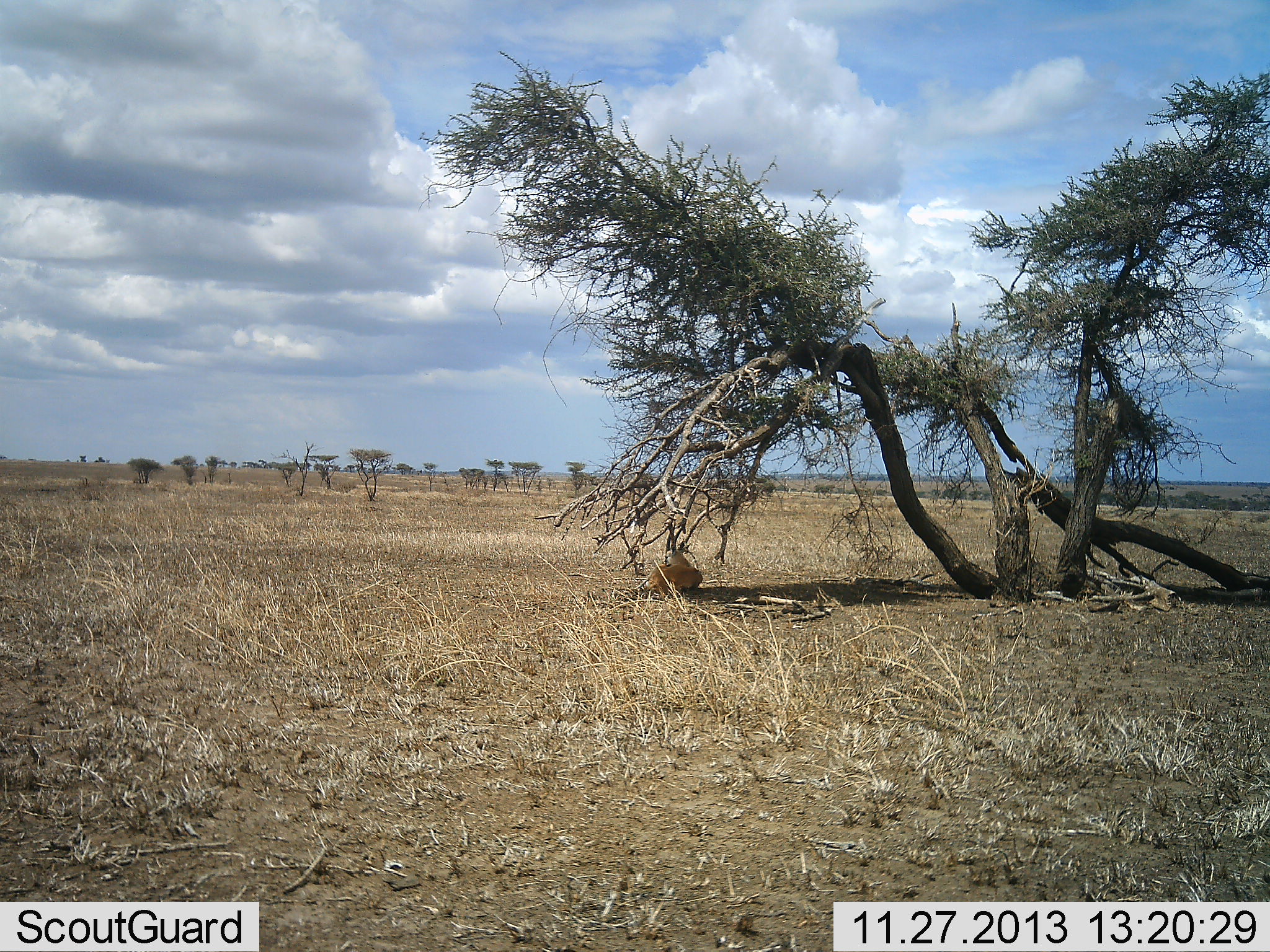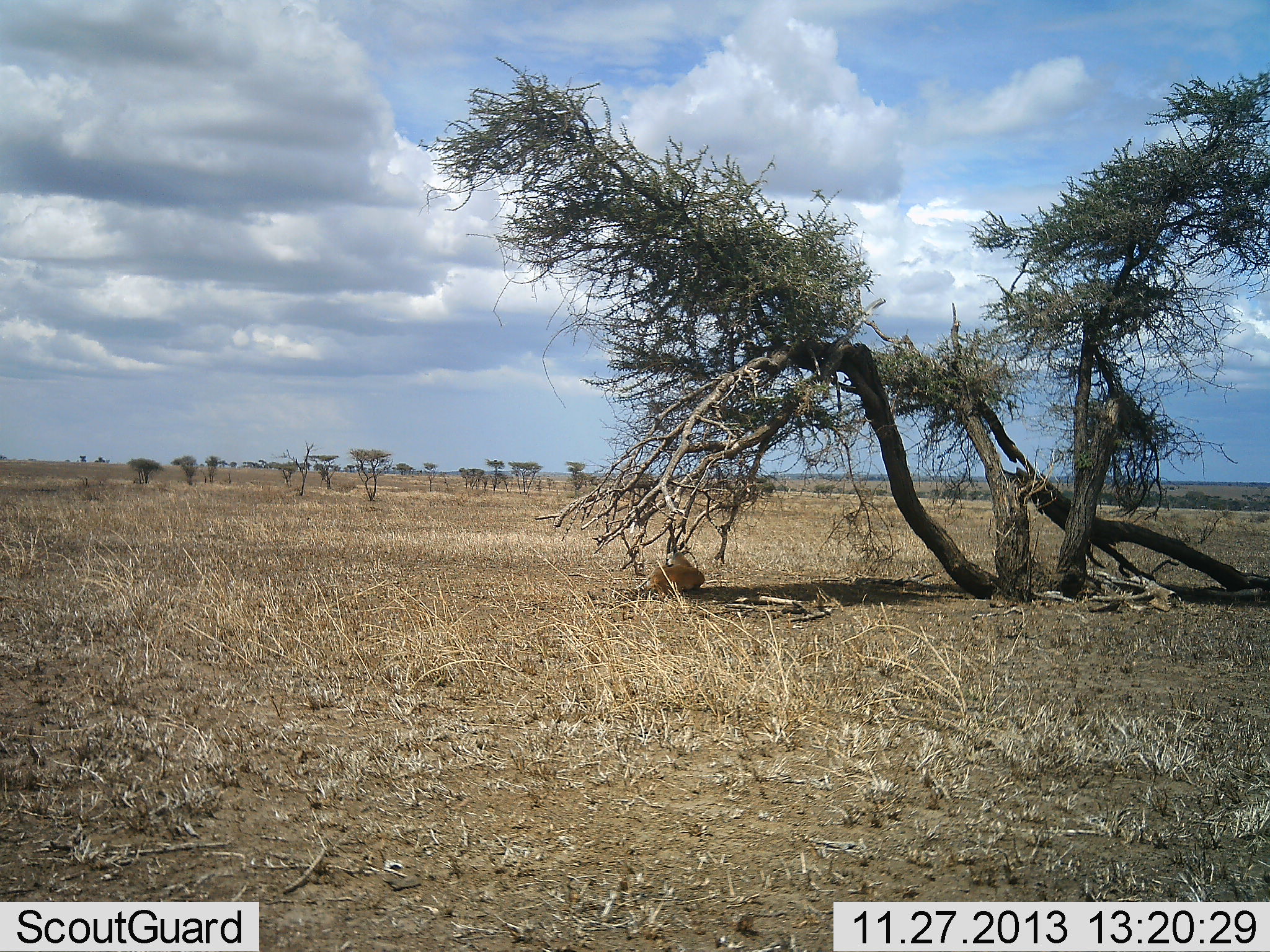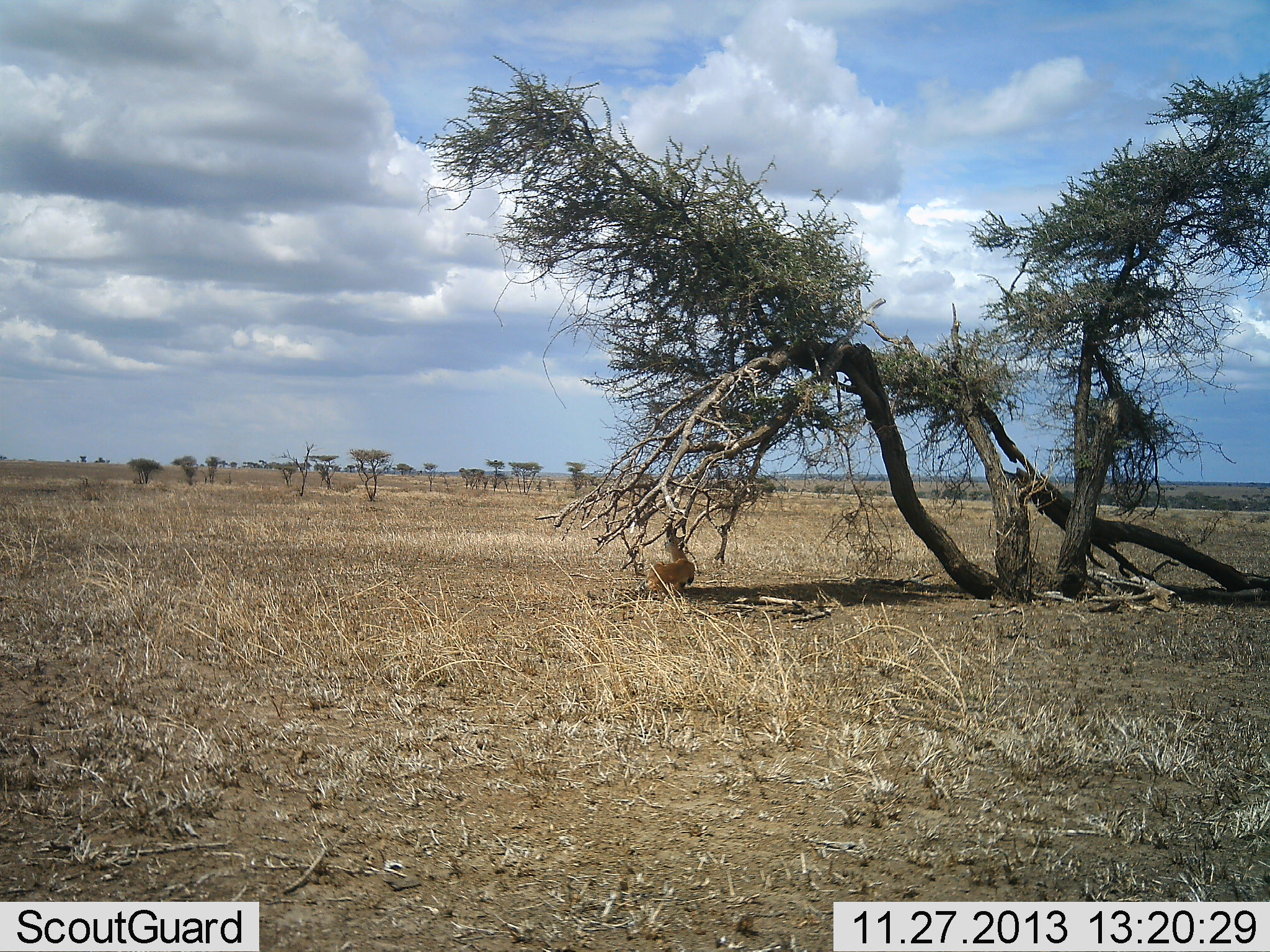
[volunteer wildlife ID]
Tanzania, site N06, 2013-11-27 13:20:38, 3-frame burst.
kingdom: Animalia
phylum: Chordata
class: Mammalia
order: Artiodactyla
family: Bovidae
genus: Eudorcas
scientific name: Eudorcas thomsonii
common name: thomson's gazelle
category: gazellethomsons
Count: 1.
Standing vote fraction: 12%.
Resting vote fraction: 88%.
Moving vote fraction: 12%.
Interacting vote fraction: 0%.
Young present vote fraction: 0%.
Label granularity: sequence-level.